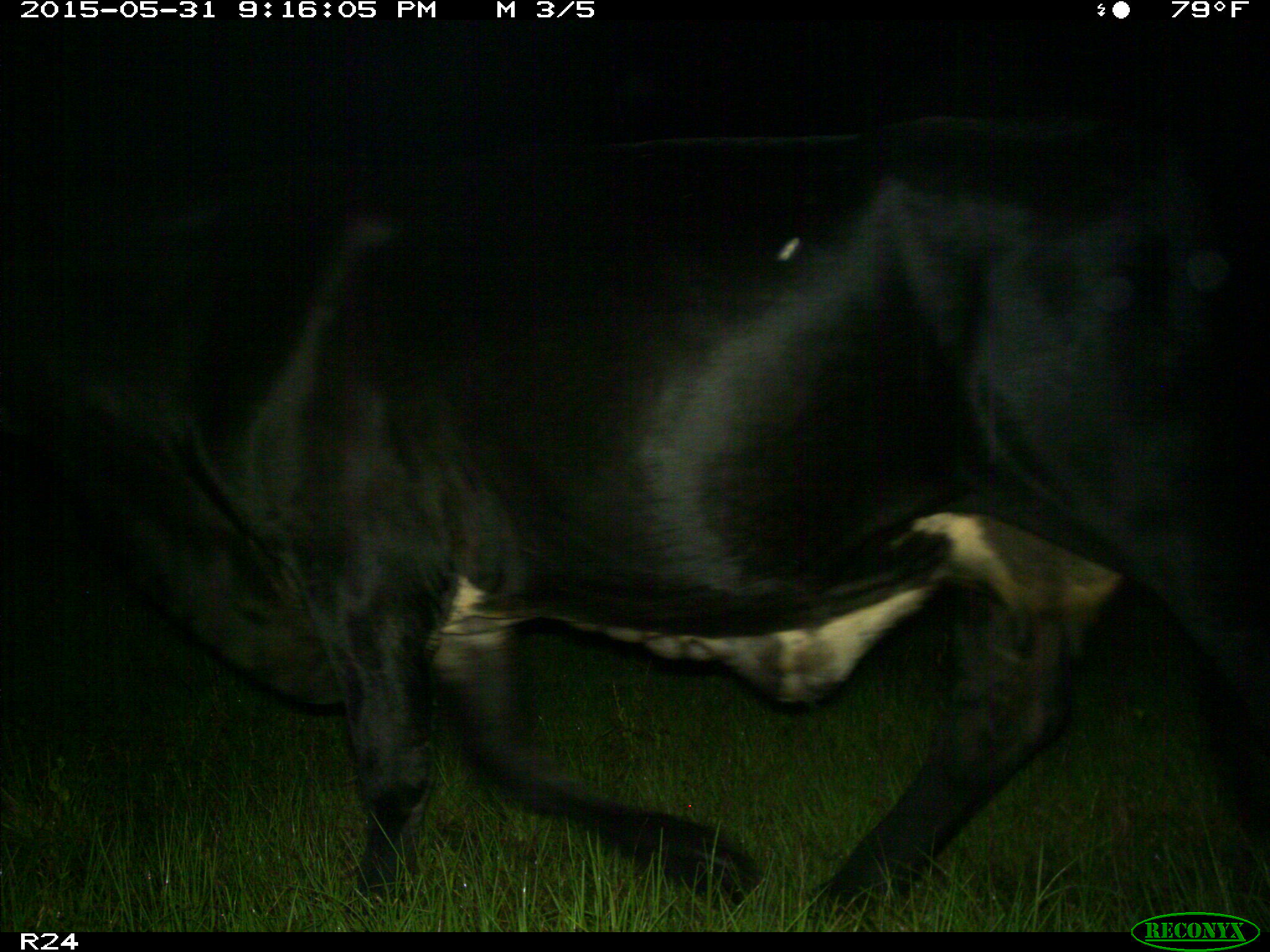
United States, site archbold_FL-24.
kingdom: Animalia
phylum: Chordata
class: Mammalia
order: Artiodactyla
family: Bovidae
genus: Bos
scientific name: Bos taurus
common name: domestic cow